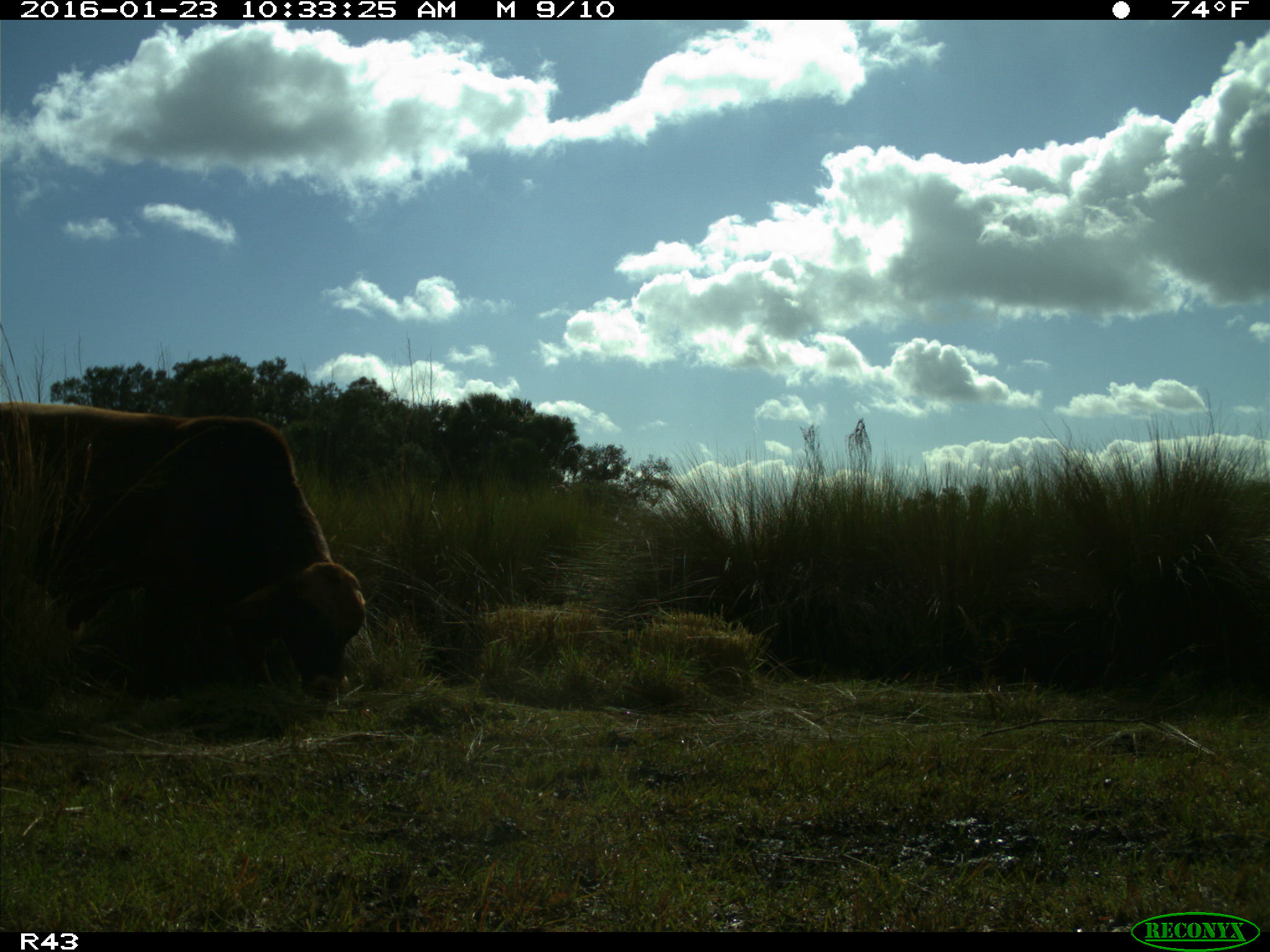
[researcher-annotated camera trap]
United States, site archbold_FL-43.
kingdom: Animalia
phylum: Chordata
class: Mammalia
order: Artiodactyla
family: Bovidae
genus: Bos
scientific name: Bos taurus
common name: domestic cow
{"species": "Bos taurus (domestic cow)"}